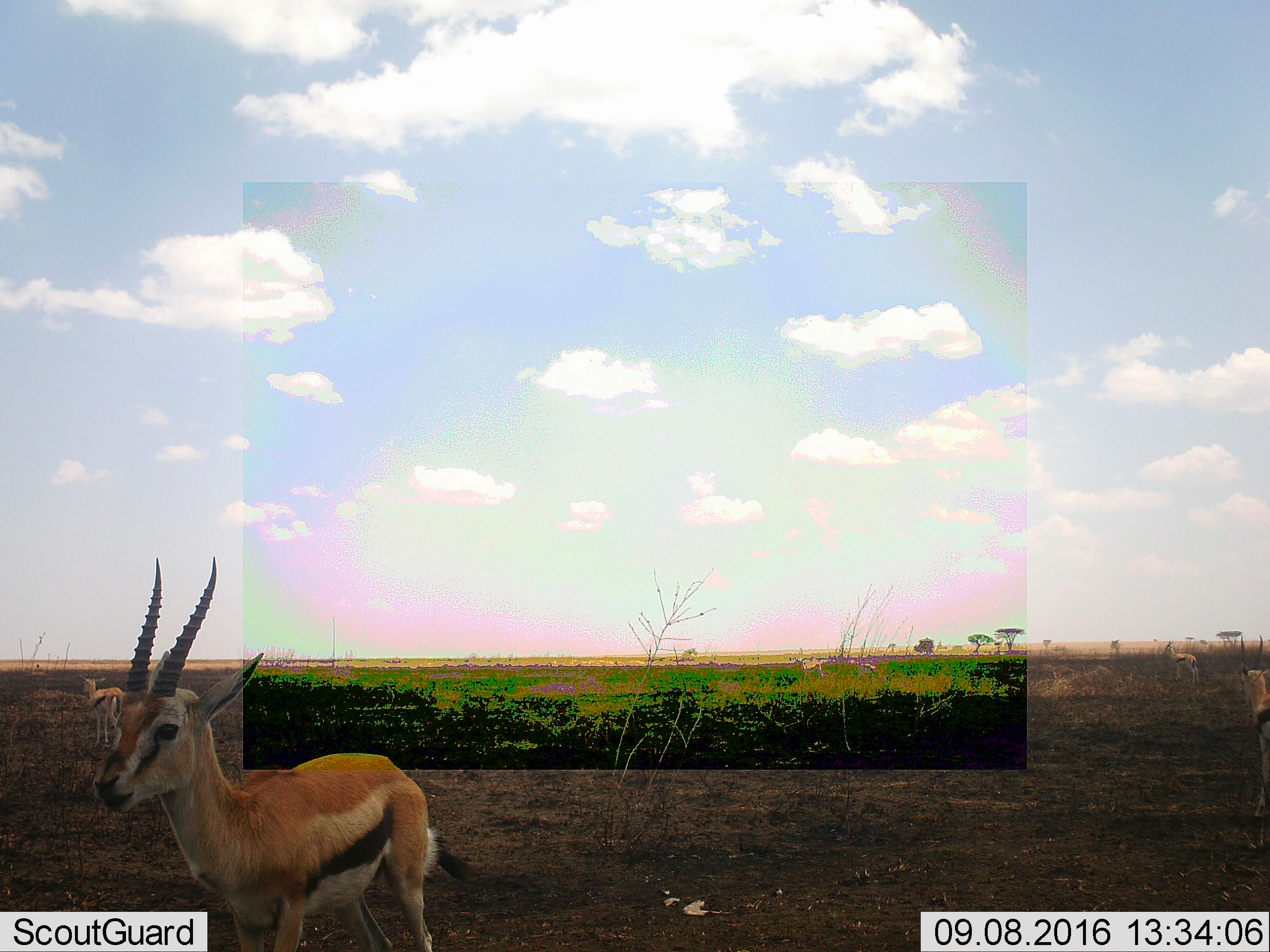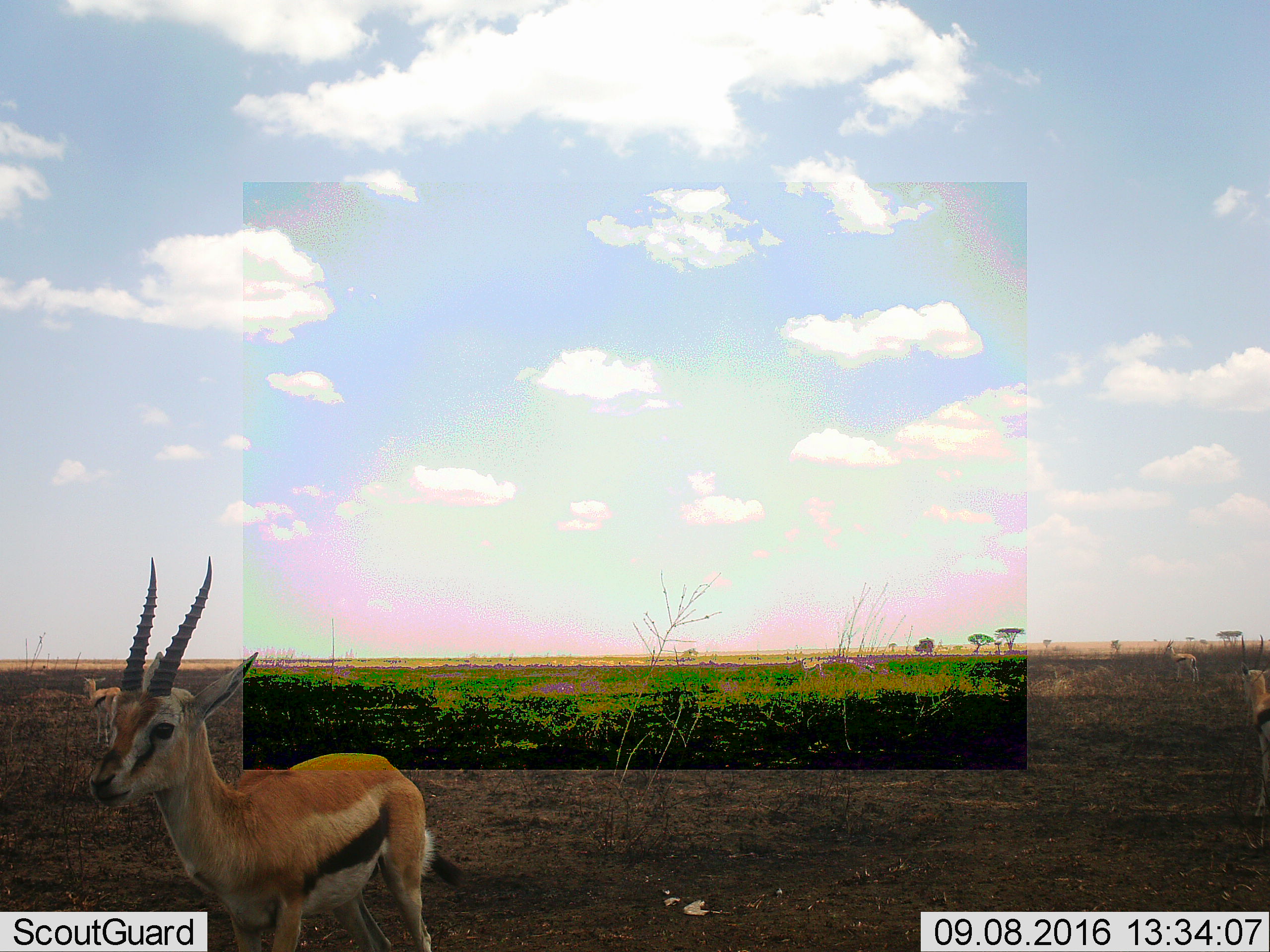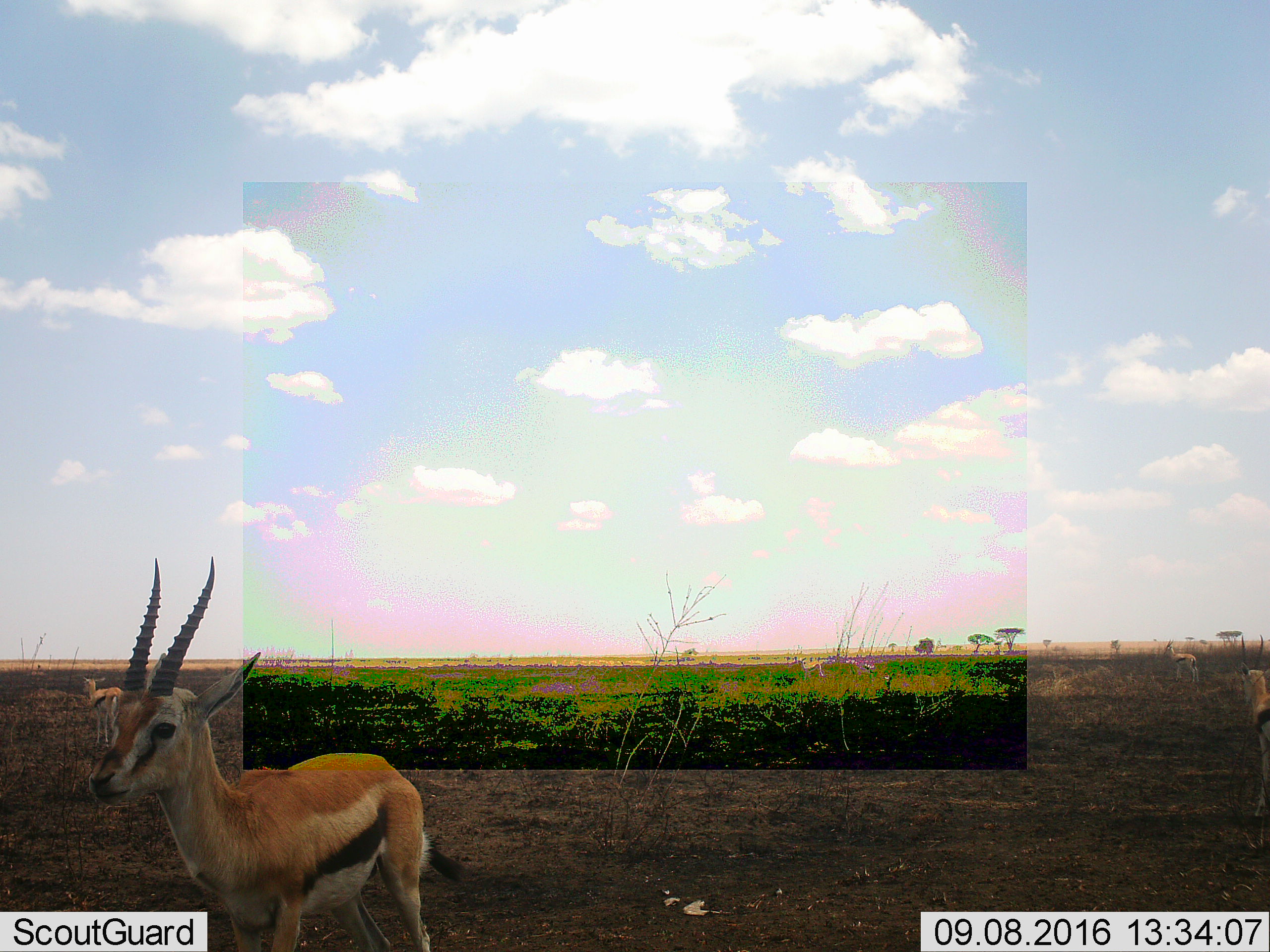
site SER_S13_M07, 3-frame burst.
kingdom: Animalia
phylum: Chordata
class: Mammalia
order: Artiodactyla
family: Bovidae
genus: Eudorcas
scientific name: Eudorcas thomsonii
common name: thomson's gazelle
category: gazellethomsons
Gazellethomsons (thomson's gazelle) (Eudorcas thomsonii), count 4. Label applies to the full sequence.